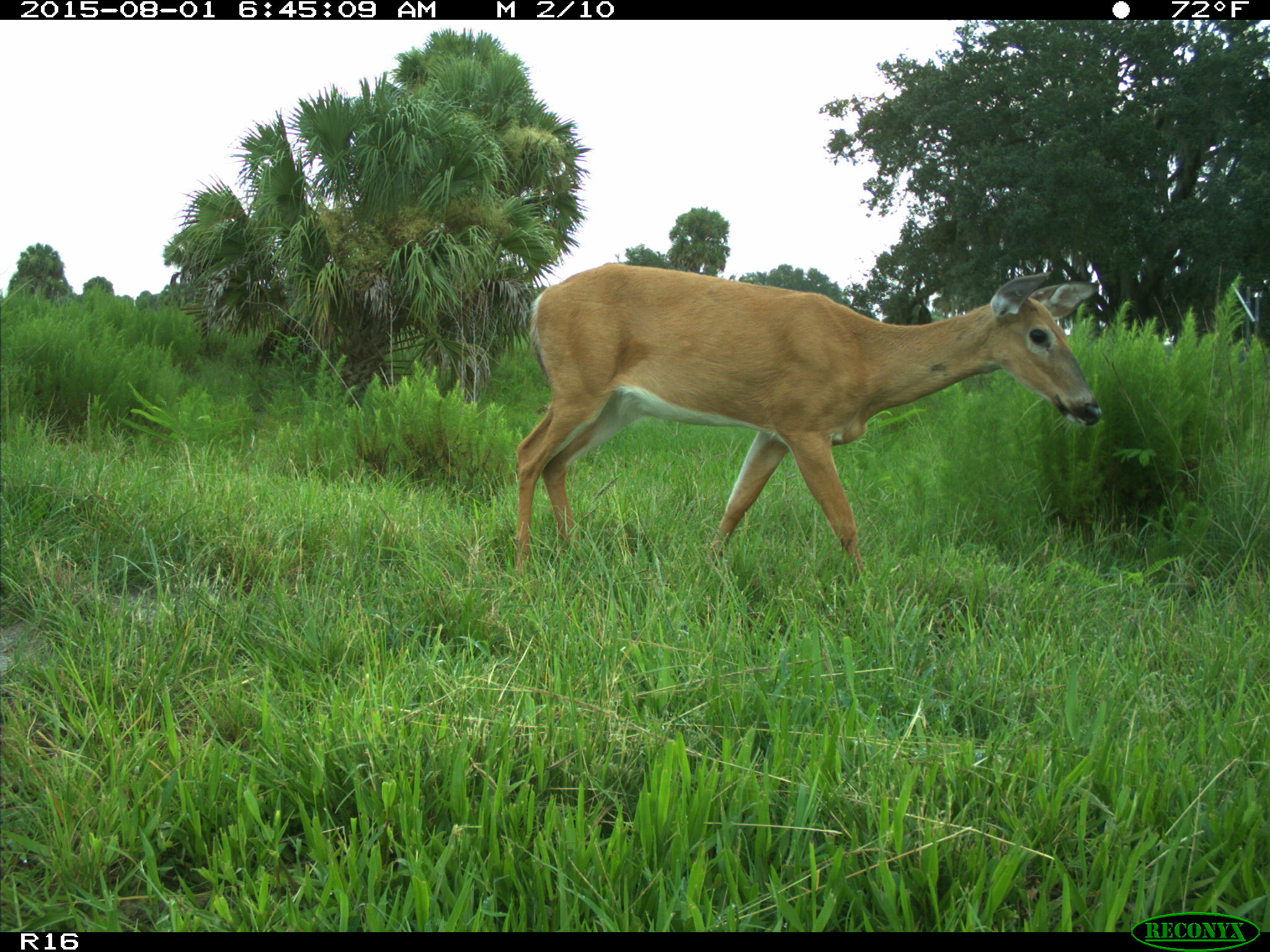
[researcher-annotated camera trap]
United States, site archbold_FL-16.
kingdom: Animalia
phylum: Chordata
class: Mammalia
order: Artiodactyla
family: Cervidae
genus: Odocoileus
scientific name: Odocoileus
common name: deer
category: unidentified deer